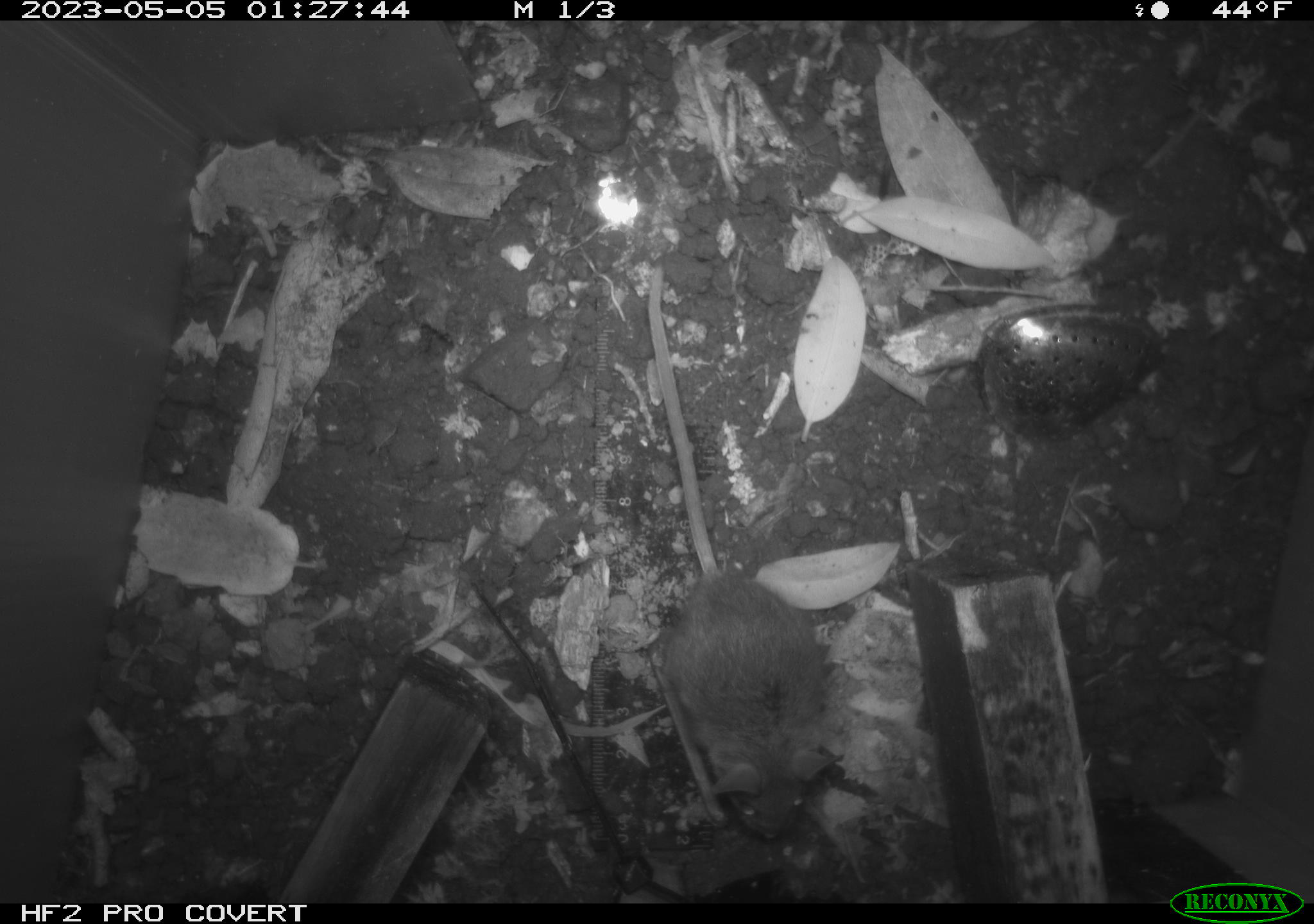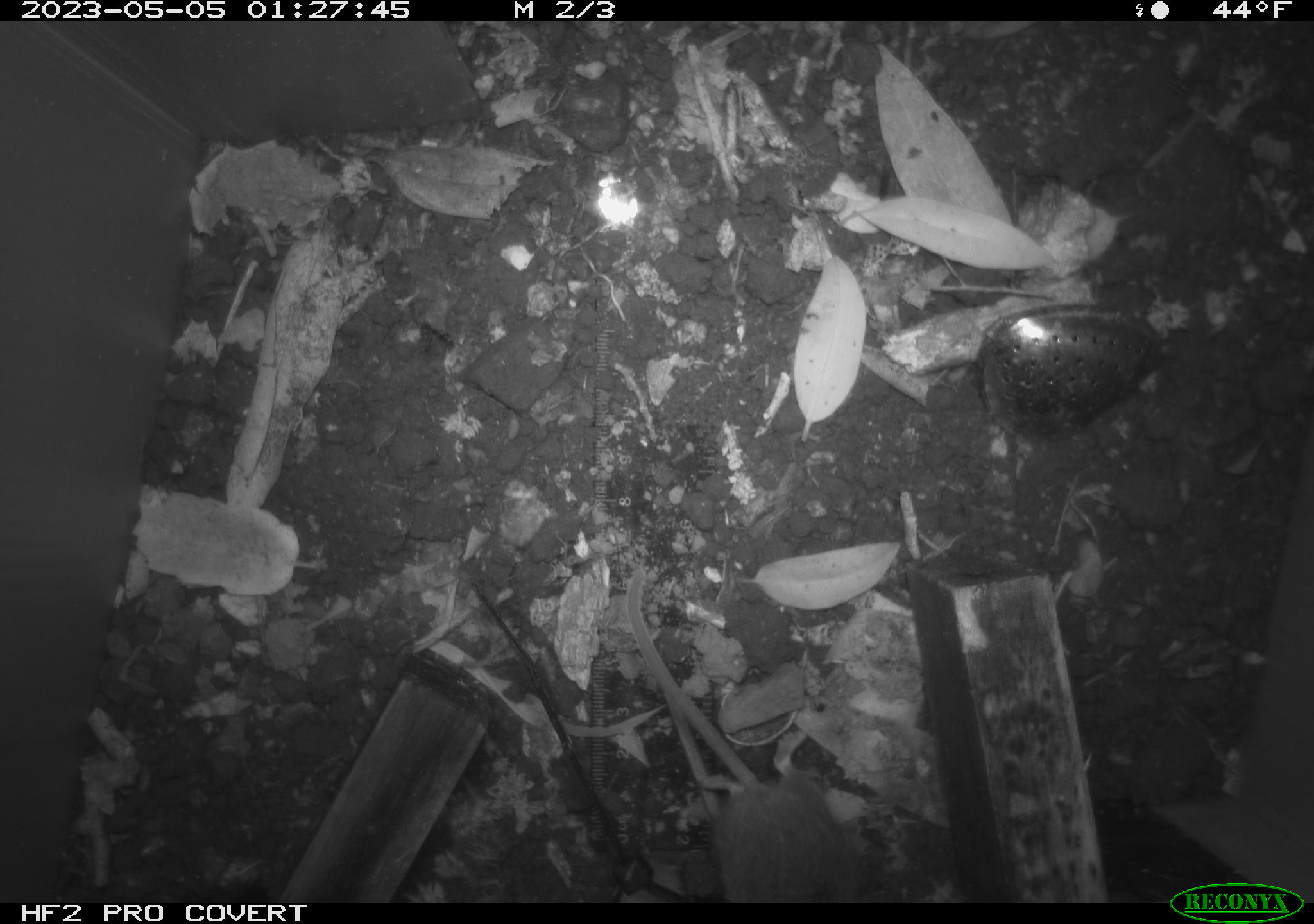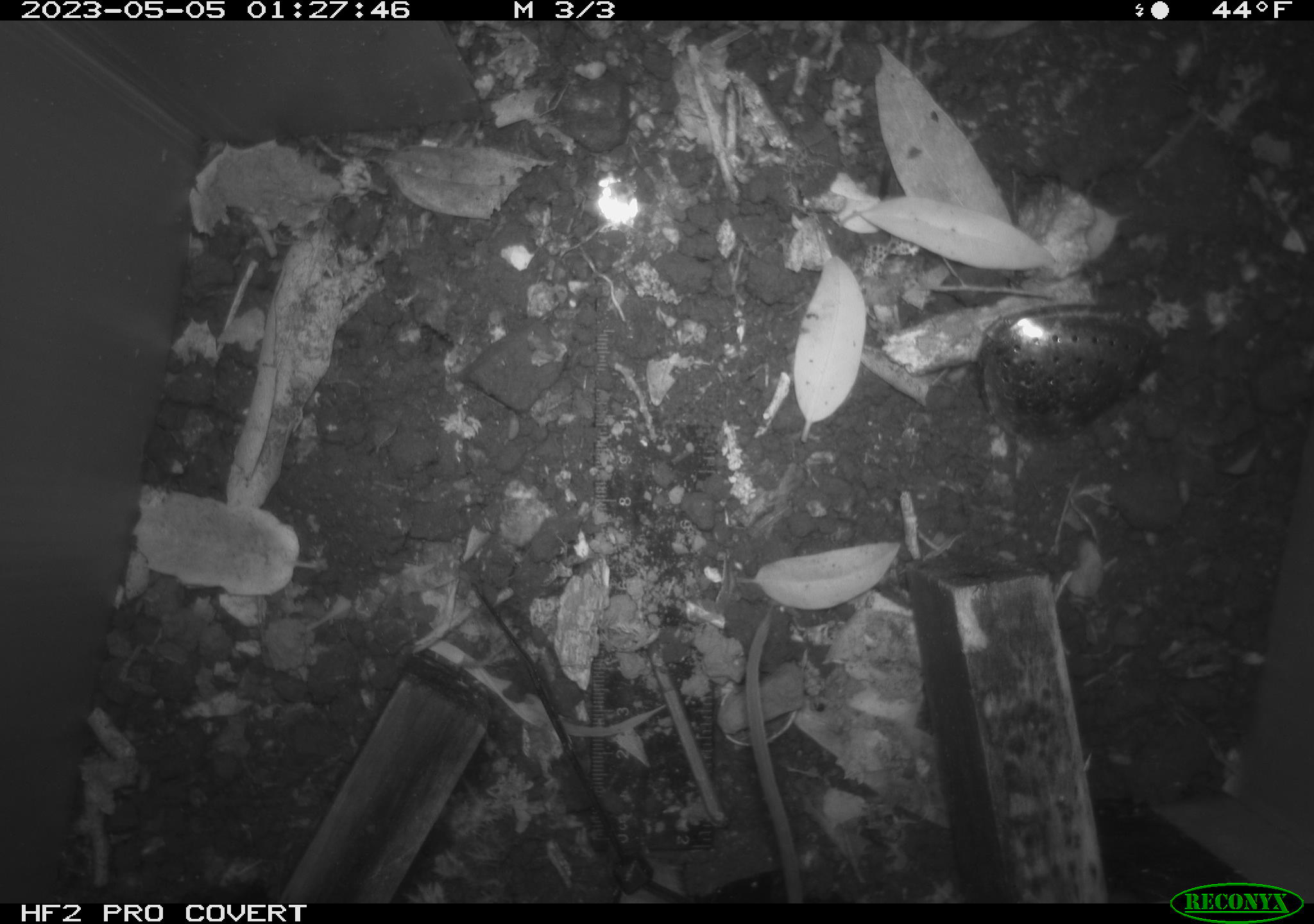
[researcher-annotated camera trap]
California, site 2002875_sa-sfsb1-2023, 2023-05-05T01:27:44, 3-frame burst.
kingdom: Animalia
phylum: Chordata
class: Mammalia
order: Rodentia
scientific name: Rodentia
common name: mouse species